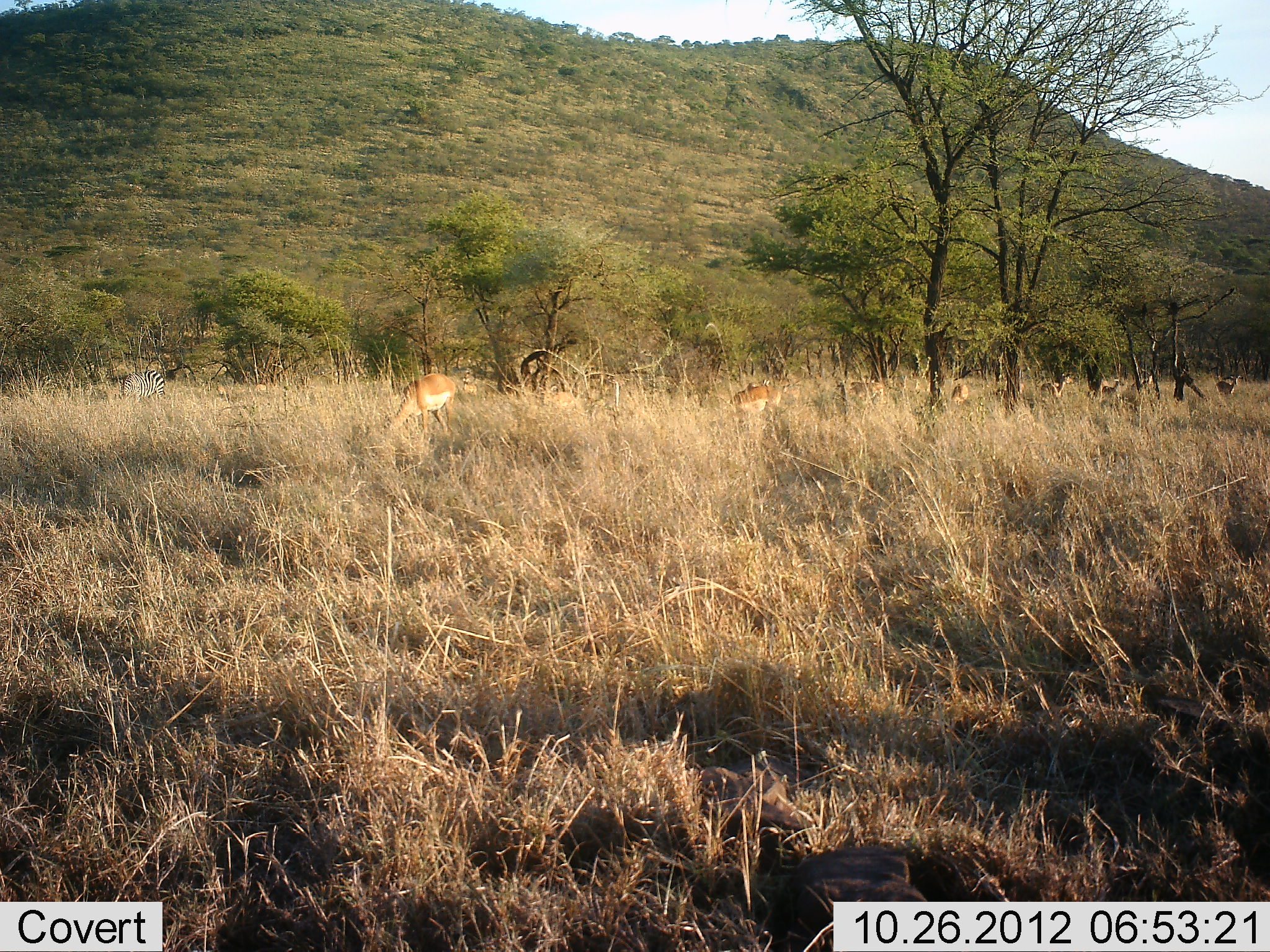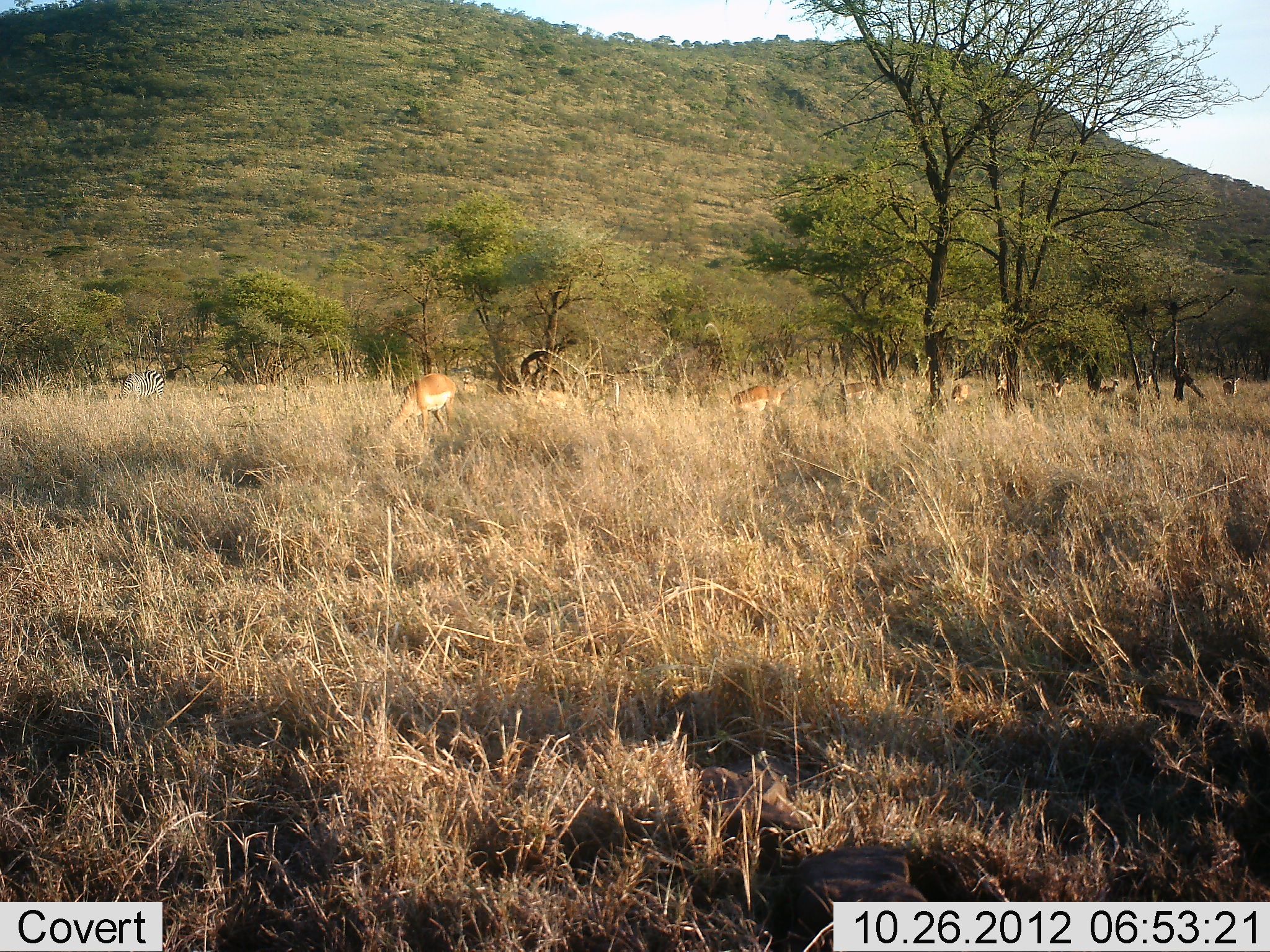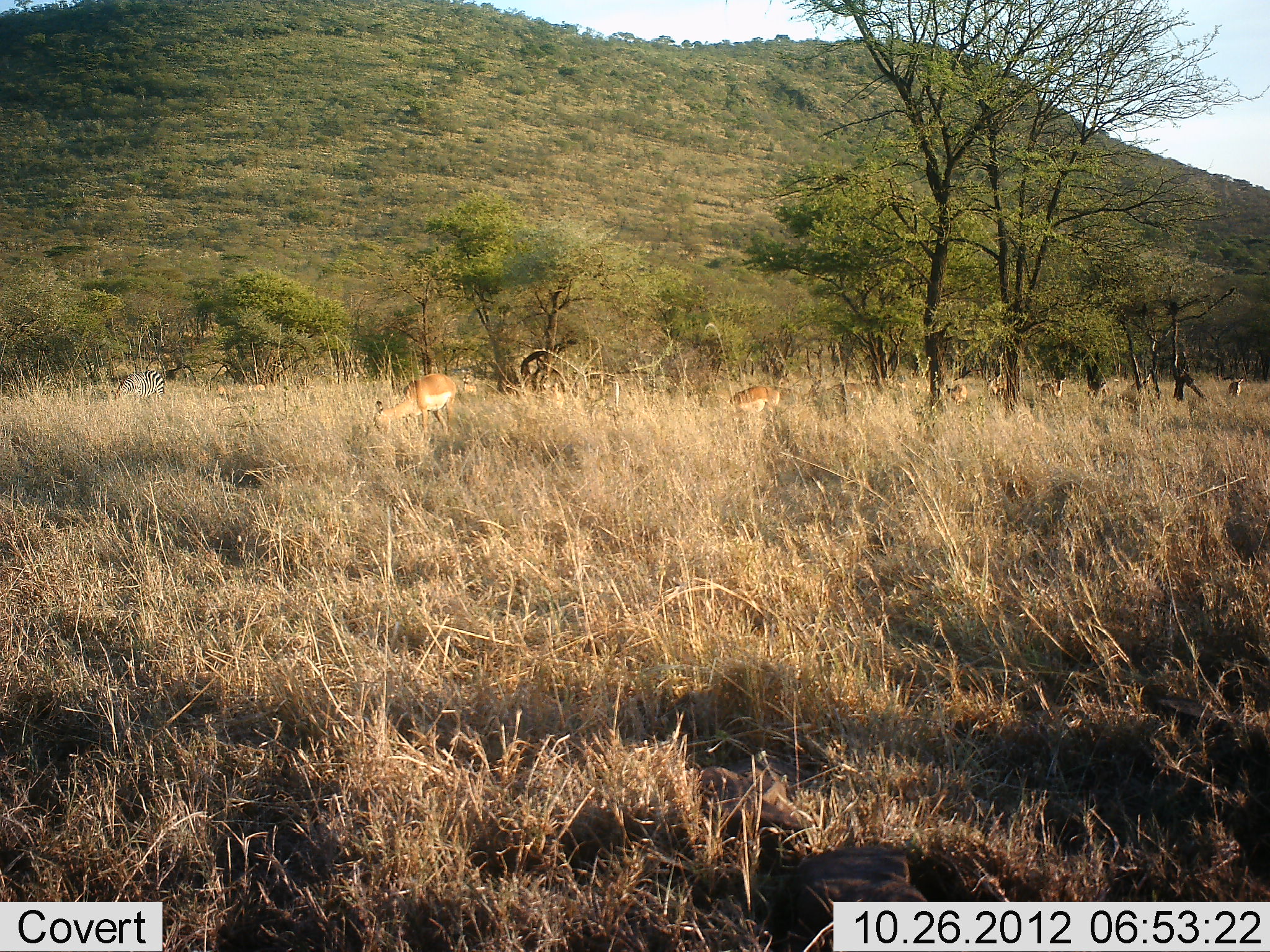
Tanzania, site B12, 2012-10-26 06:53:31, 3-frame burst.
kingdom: Animalia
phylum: Chordata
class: Mammalia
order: Artiodactyla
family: Bovidae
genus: Nanger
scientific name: Nanger granti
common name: grant's gazelle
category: gazellegrants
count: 10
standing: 38%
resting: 0%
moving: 31%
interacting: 0%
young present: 0%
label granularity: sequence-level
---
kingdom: Animalia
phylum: Chordata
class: Mammalia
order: Perissodactyla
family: Equidae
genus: Equus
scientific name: Equus quagga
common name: plains zebra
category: zebra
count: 1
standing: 29%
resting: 0%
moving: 0%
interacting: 0%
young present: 0%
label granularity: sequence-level